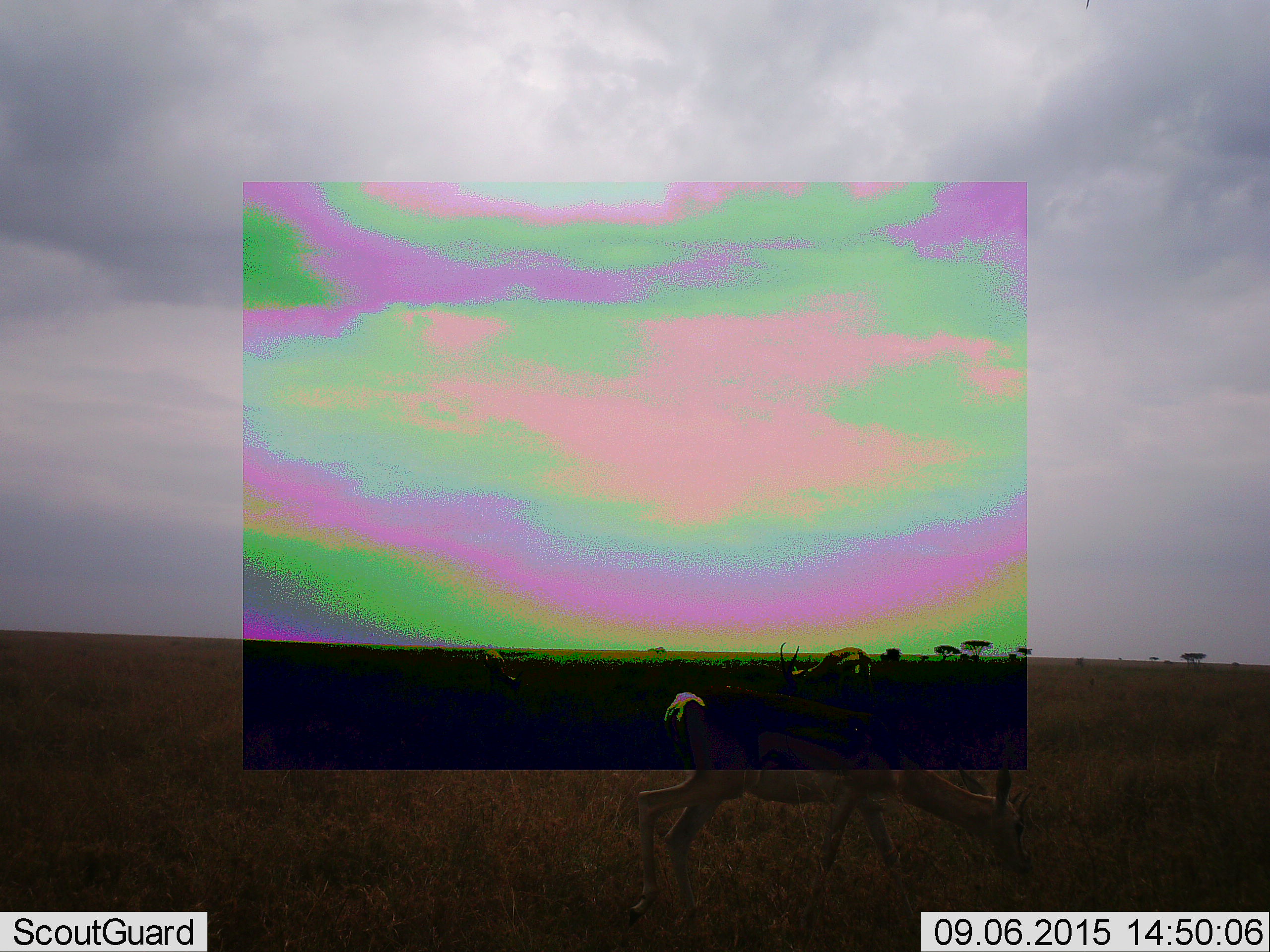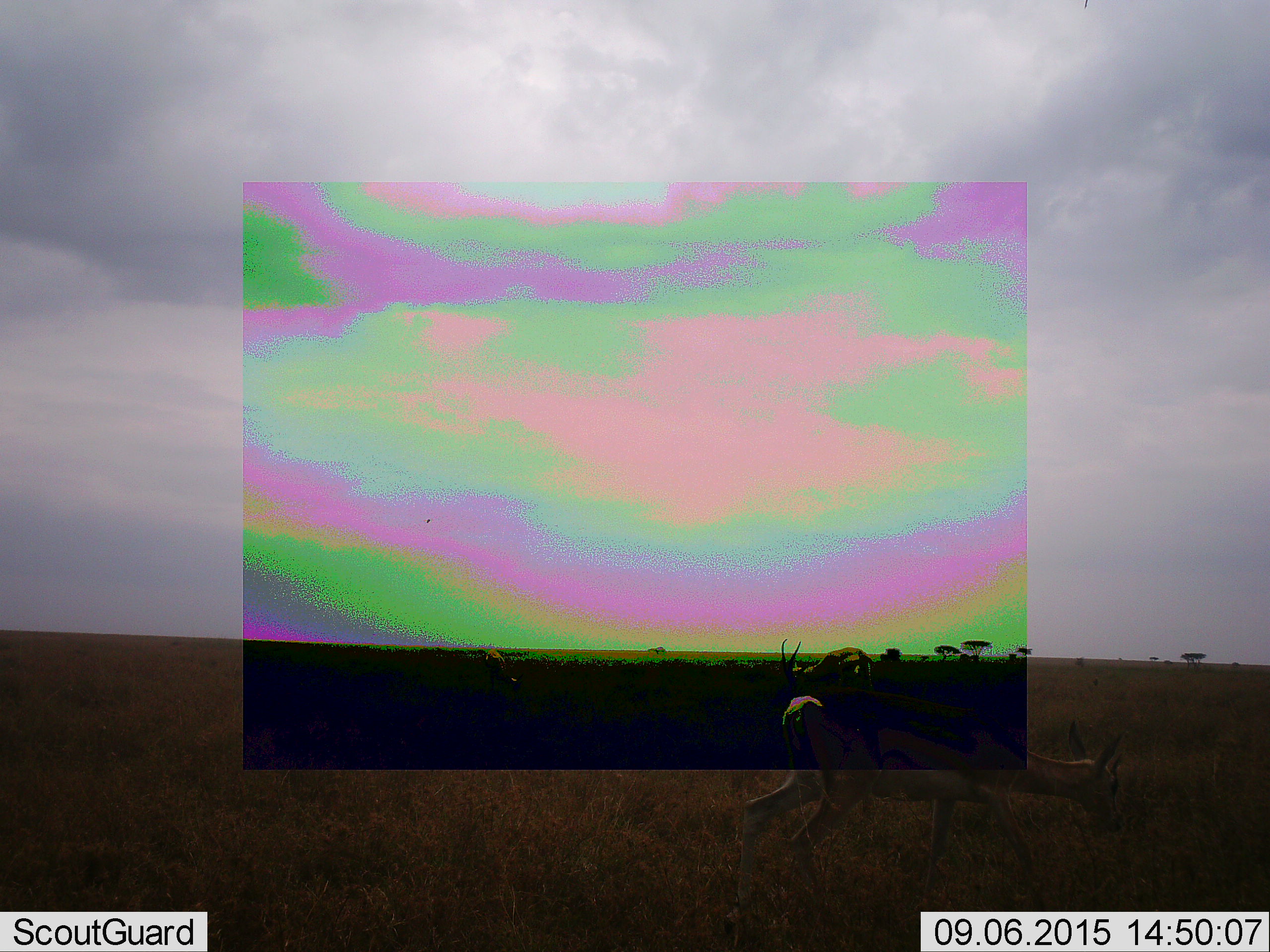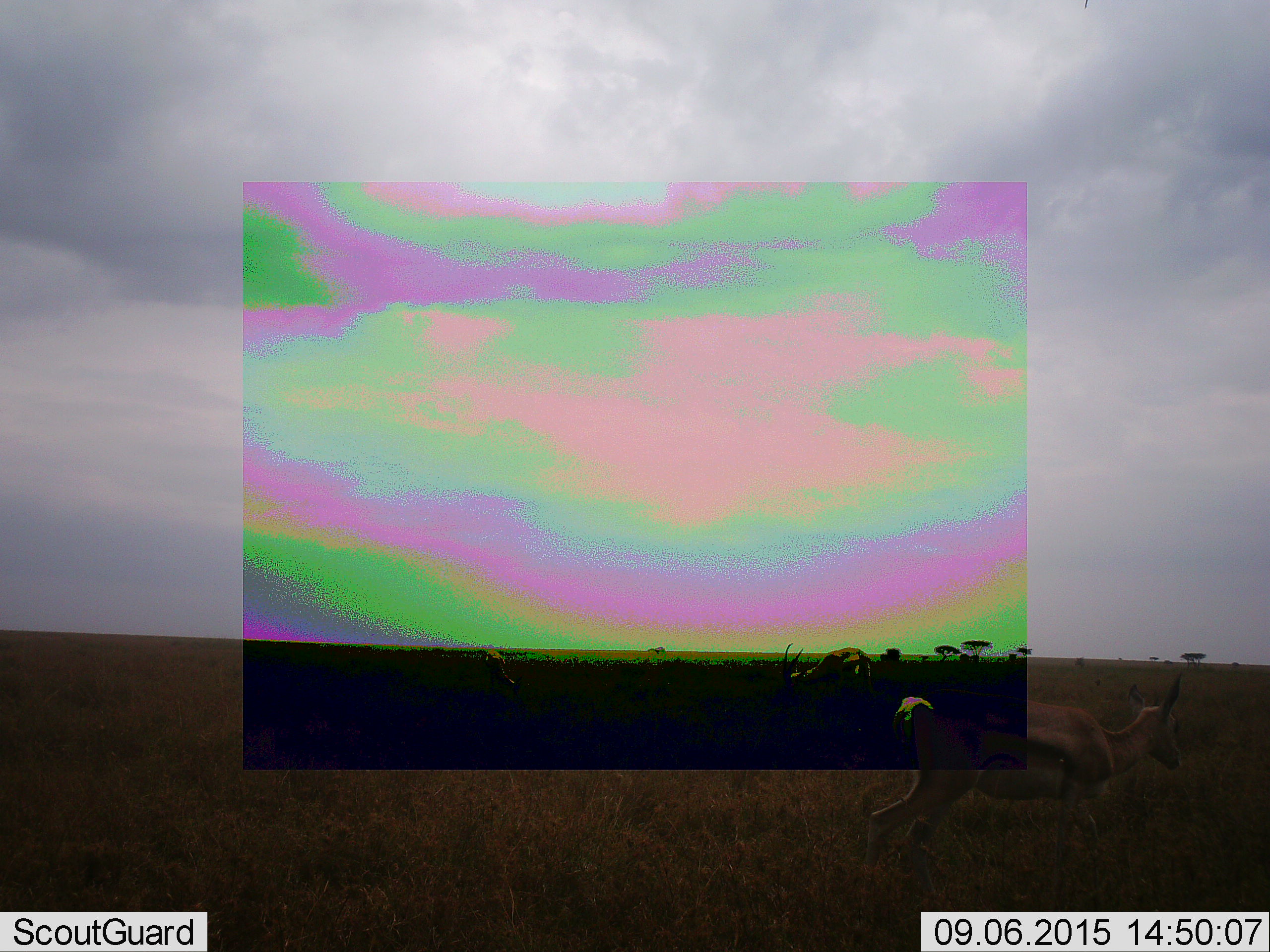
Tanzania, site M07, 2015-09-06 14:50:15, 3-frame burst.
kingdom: Animalia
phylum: Chordata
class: Mammalia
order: Artiodactyla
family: Bovidae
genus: Eudorcas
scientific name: Eudorcas thomsonii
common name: thomson's gazelle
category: gazellethomsons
Gazellethomsons (thomson's gazelle) (Eudorcas thomsonii), count 2. Behavior (volunteer vote fractions): standing 43%, resting 0%, moving 71%, interacting 0%. Young present (vote fraction): 14%. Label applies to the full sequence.